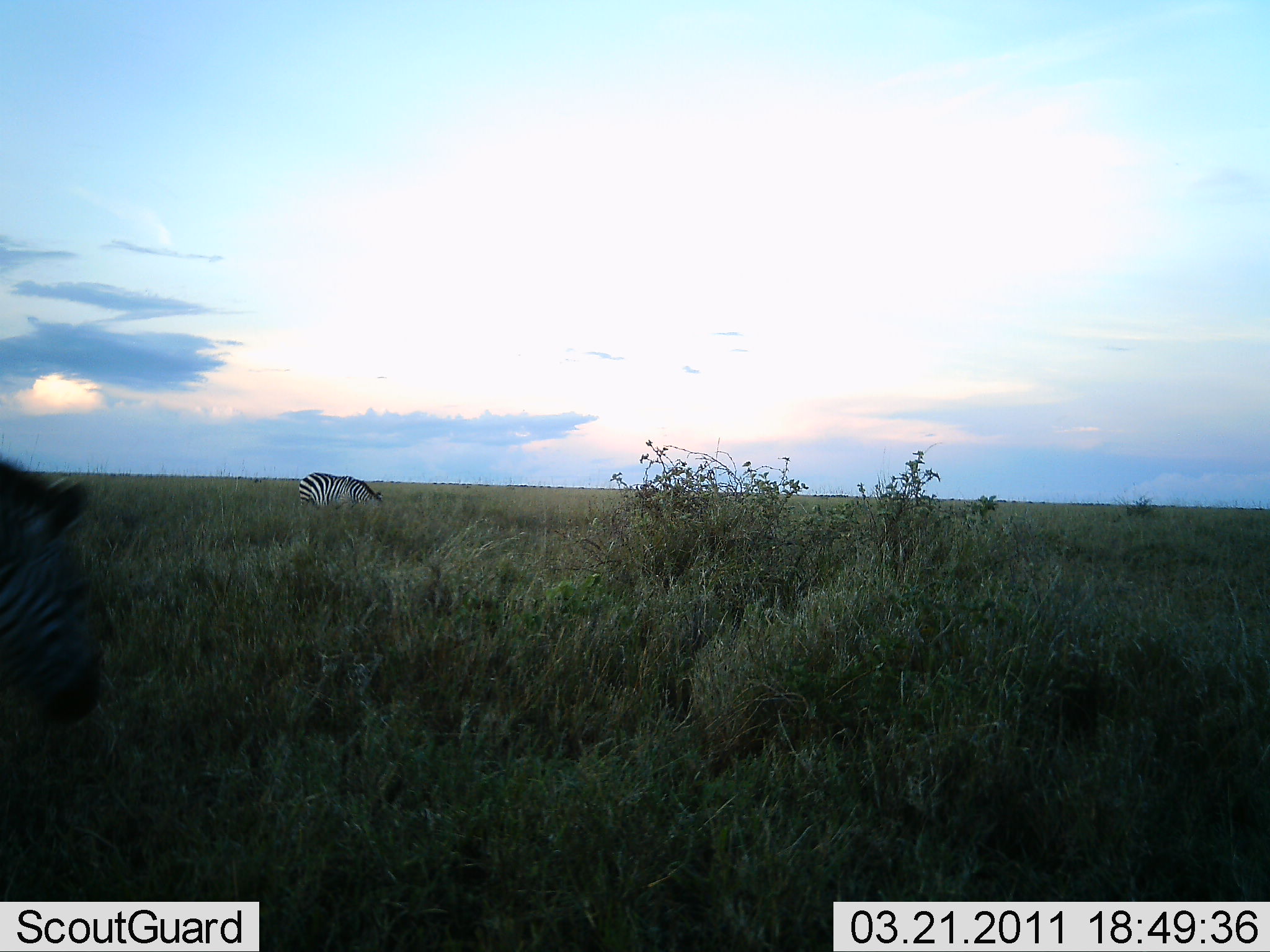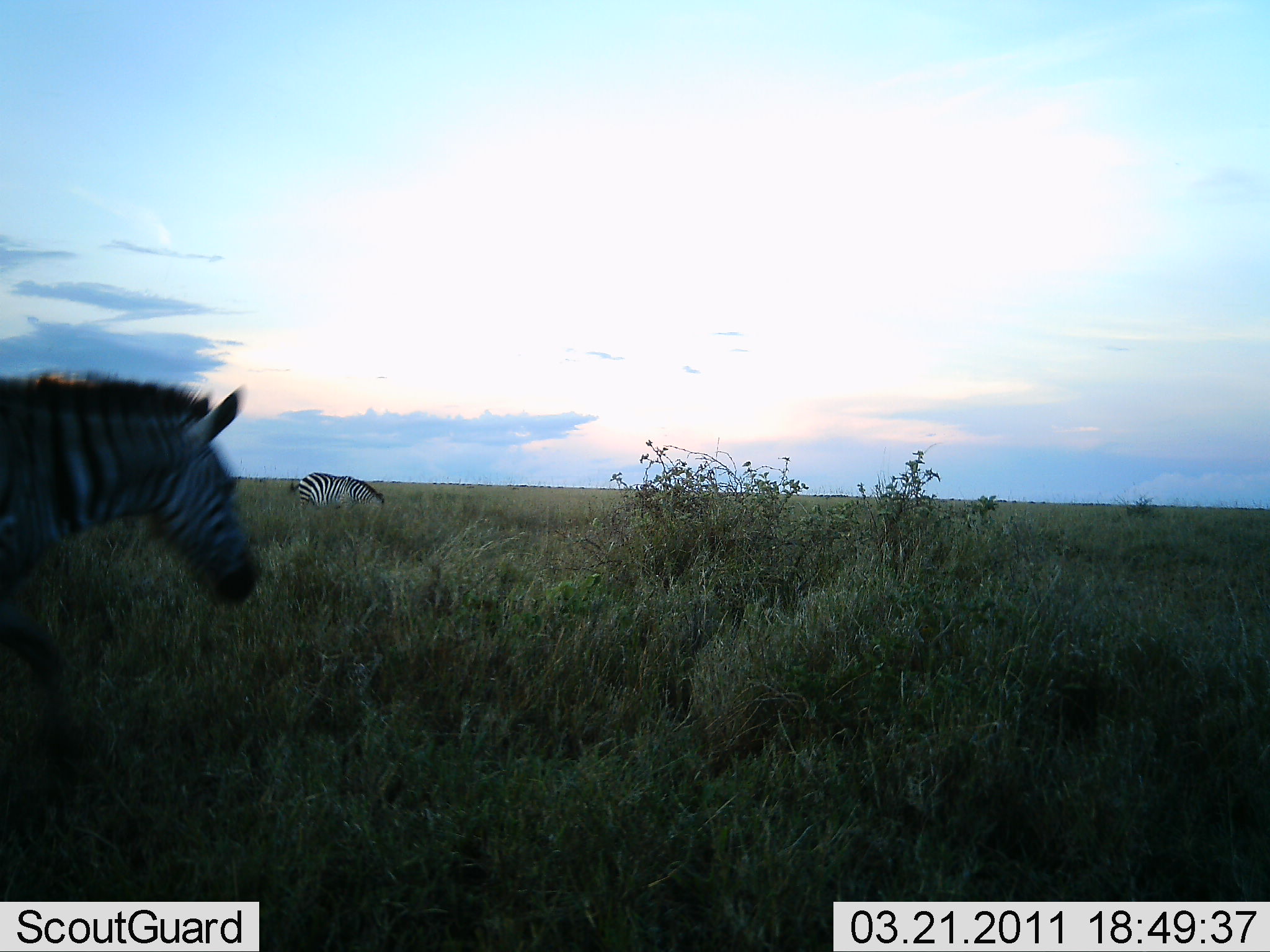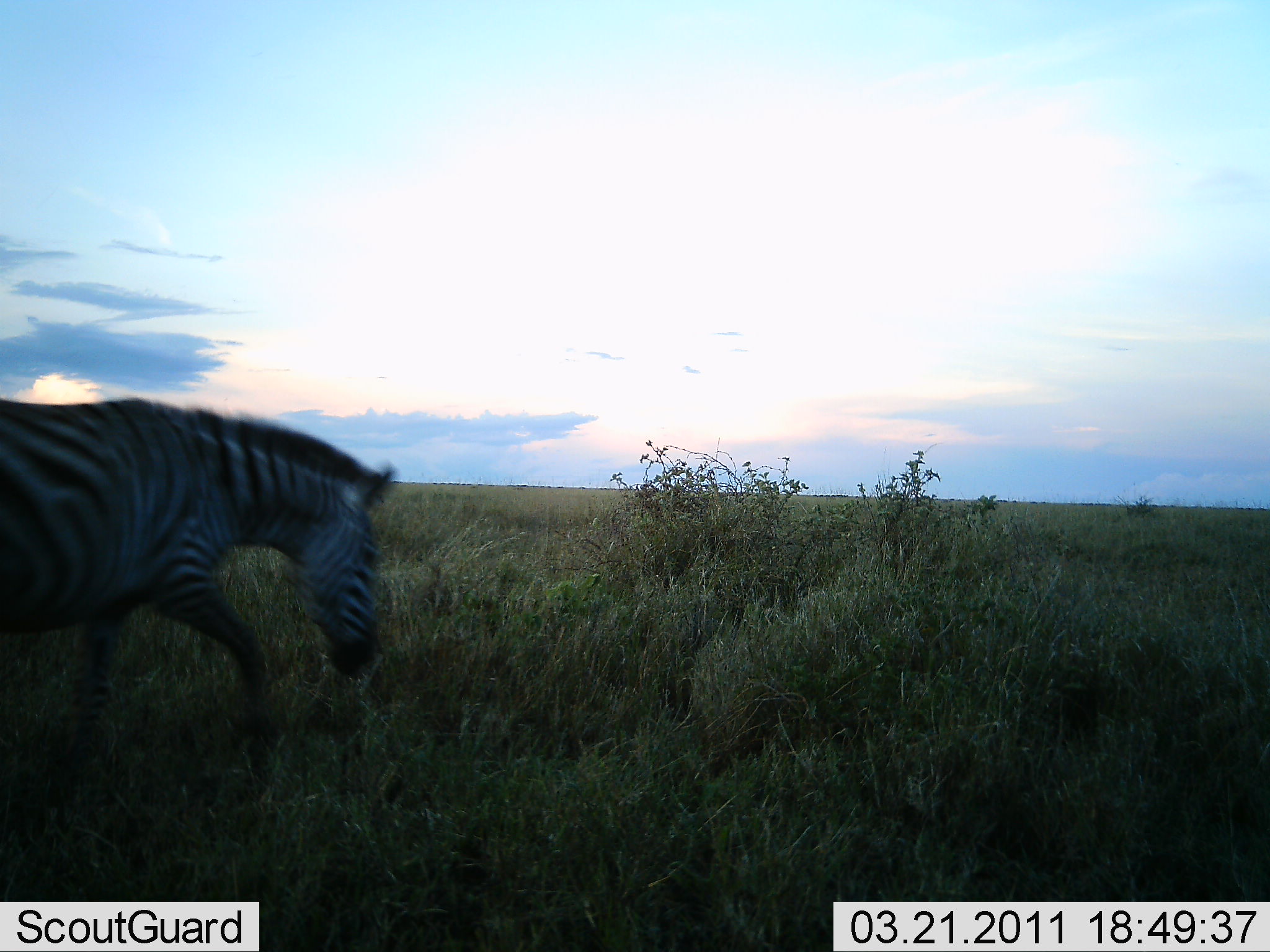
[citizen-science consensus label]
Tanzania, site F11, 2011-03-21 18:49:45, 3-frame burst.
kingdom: Animalia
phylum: Chordata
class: Mammalia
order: Perissodactyla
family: Equidae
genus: Equus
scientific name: Equus quagga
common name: plains zebra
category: zebra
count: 2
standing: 31%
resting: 0%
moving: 92%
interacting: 0%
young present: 0%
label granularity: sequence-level